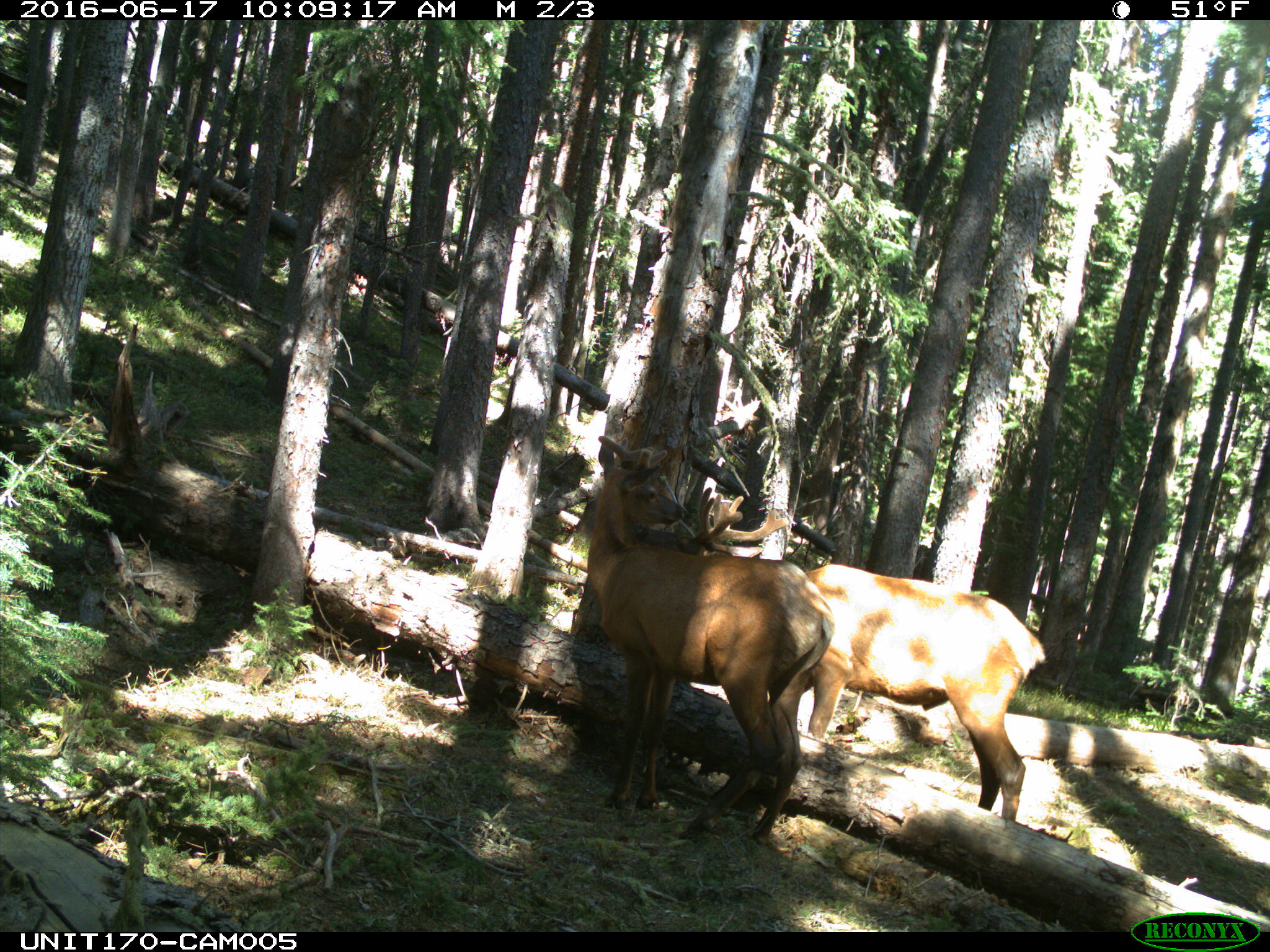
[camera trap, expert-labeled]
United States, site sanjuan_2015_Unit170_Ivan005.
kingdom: Animalia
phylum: Chordata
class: Mammalia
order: Artiodactyla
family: Cervidae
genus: Cervus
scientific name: Cervus elaphus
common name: red deer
Cervus elaphus (red deer).